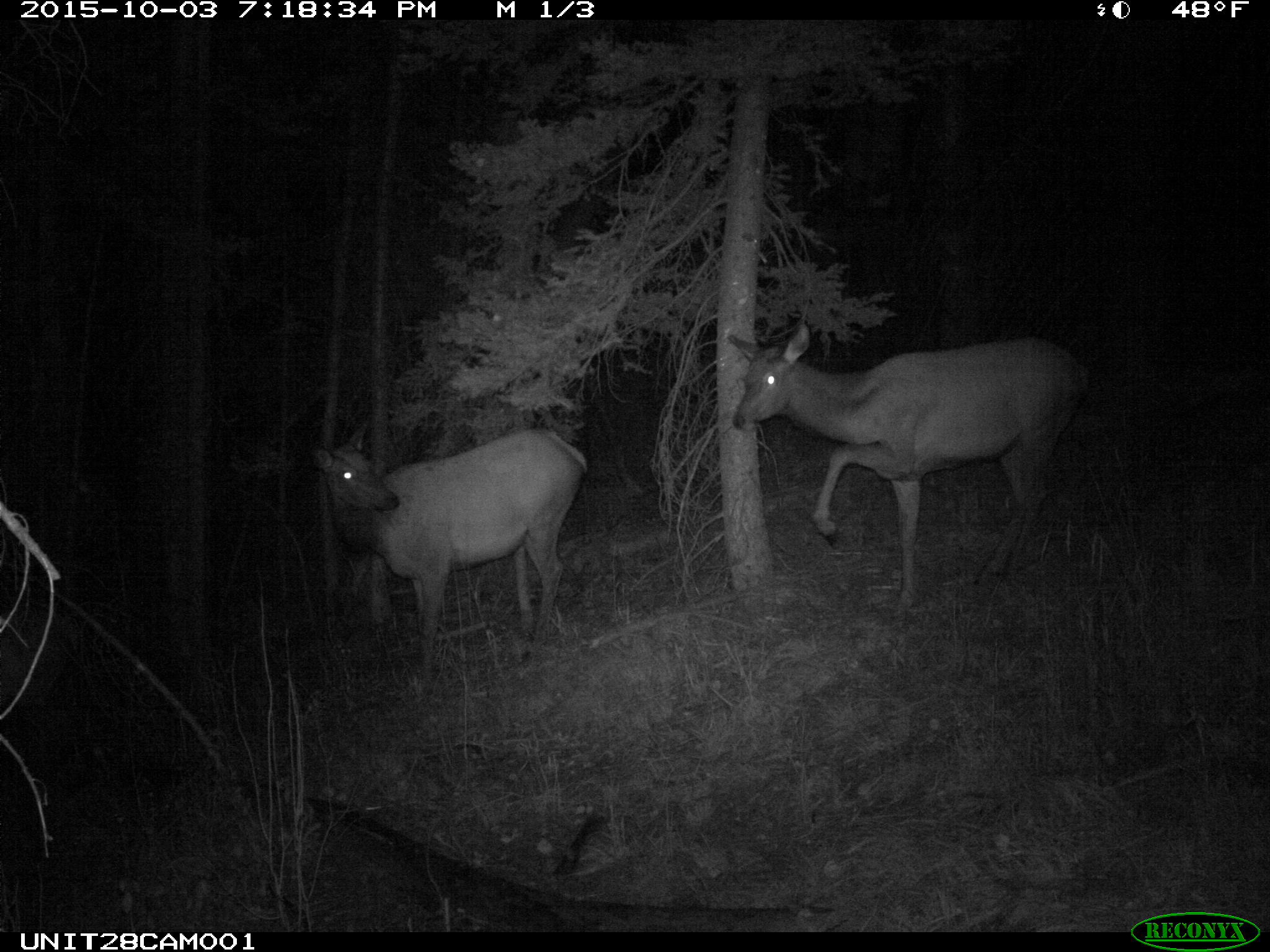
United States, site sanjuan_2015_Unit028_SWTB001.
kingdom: Animalia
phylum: Chordata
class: Mammalia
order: Artiodactyla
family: Cervidae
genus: Cervus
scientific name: Cervus elaphus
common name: red deer